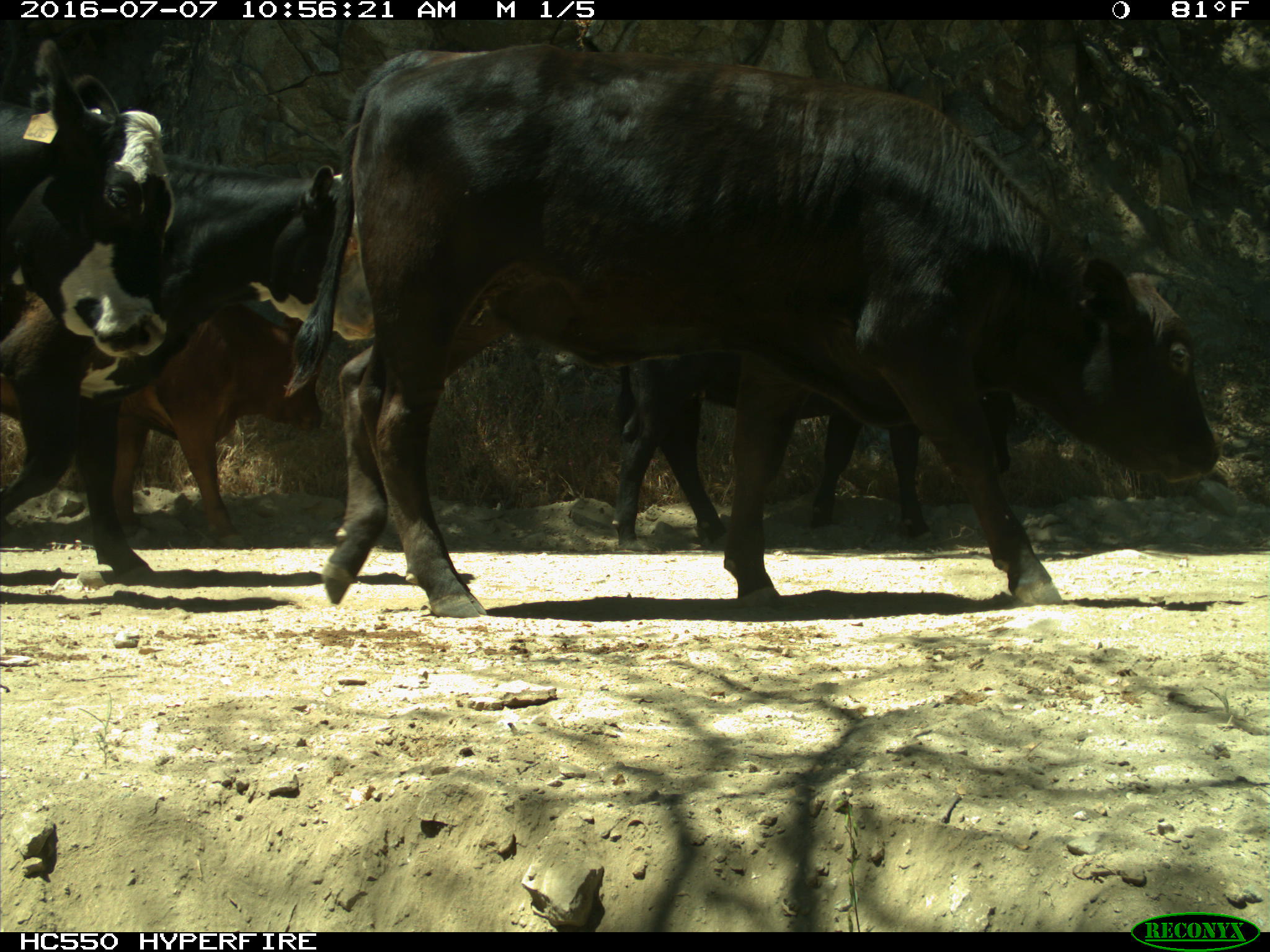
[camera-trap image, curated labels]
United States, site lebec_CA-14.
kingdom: Animalia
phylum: Chordata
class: Mammalia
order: Artiodactyla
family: Bovidae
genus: Bos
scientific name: Bos taurus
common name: domestic cow